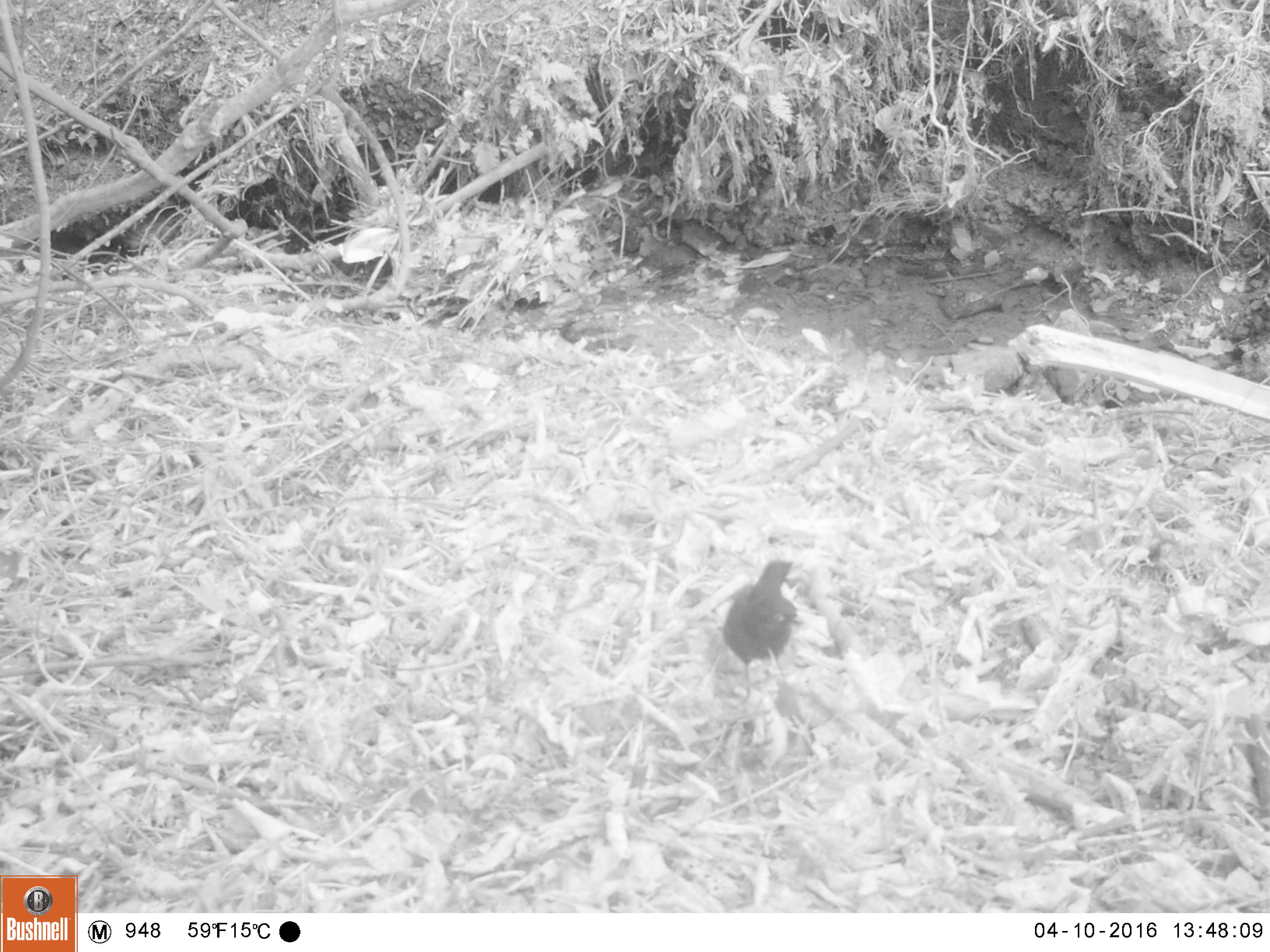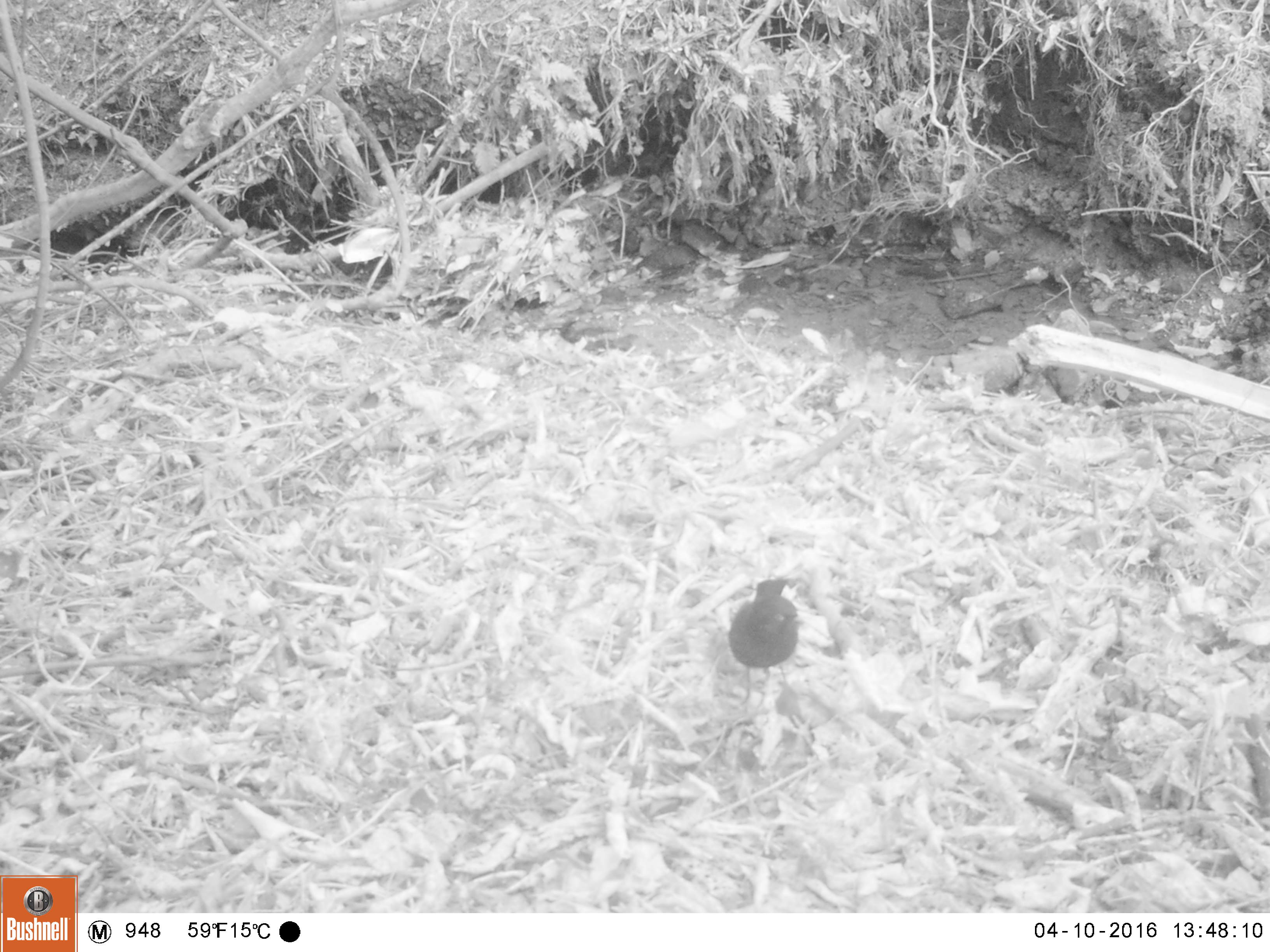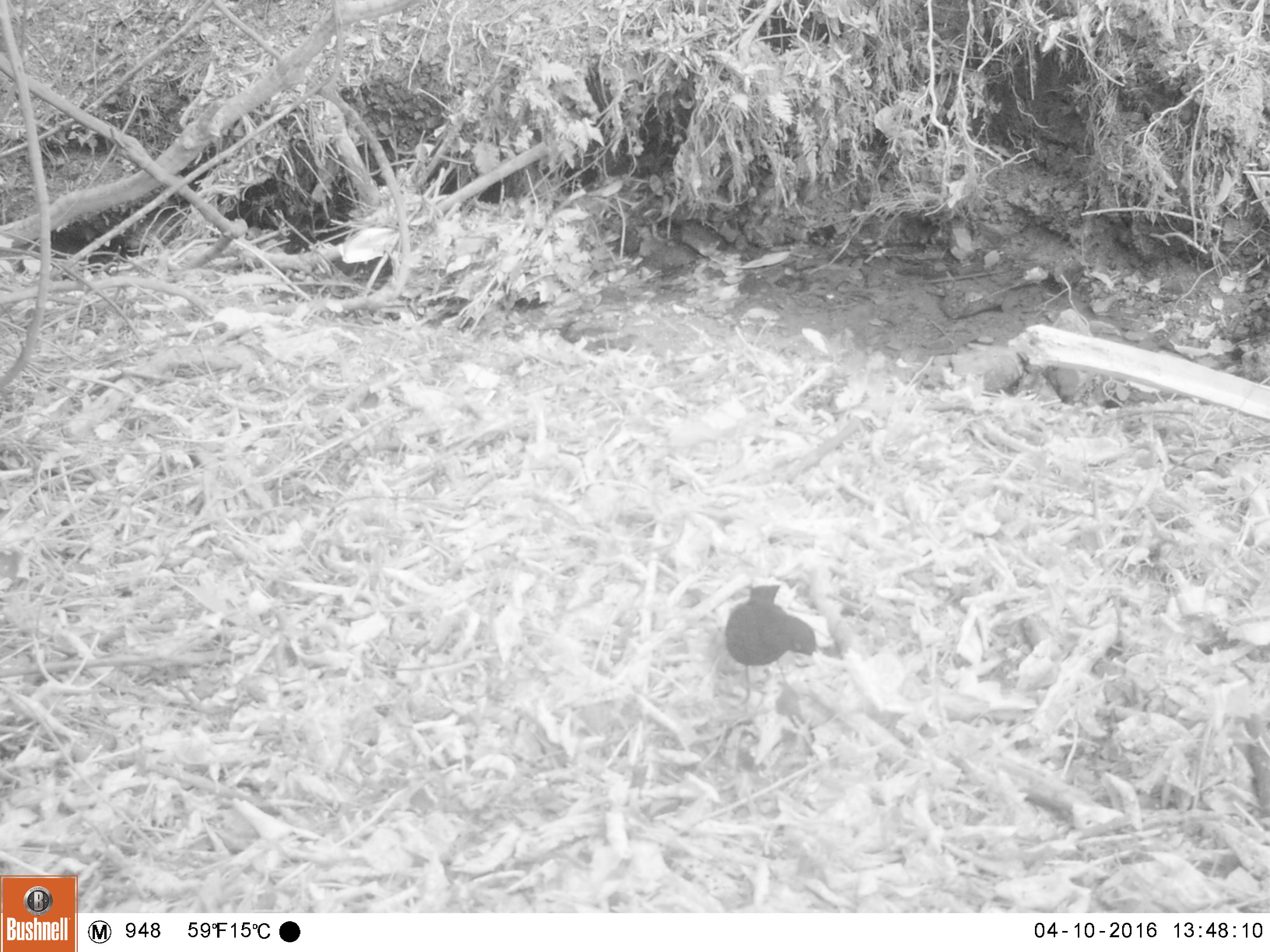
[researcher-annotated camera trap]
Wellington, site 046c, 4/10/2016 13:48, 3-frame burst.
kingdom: Animalia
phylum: Chordata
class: Aves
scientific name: Aves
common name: bird